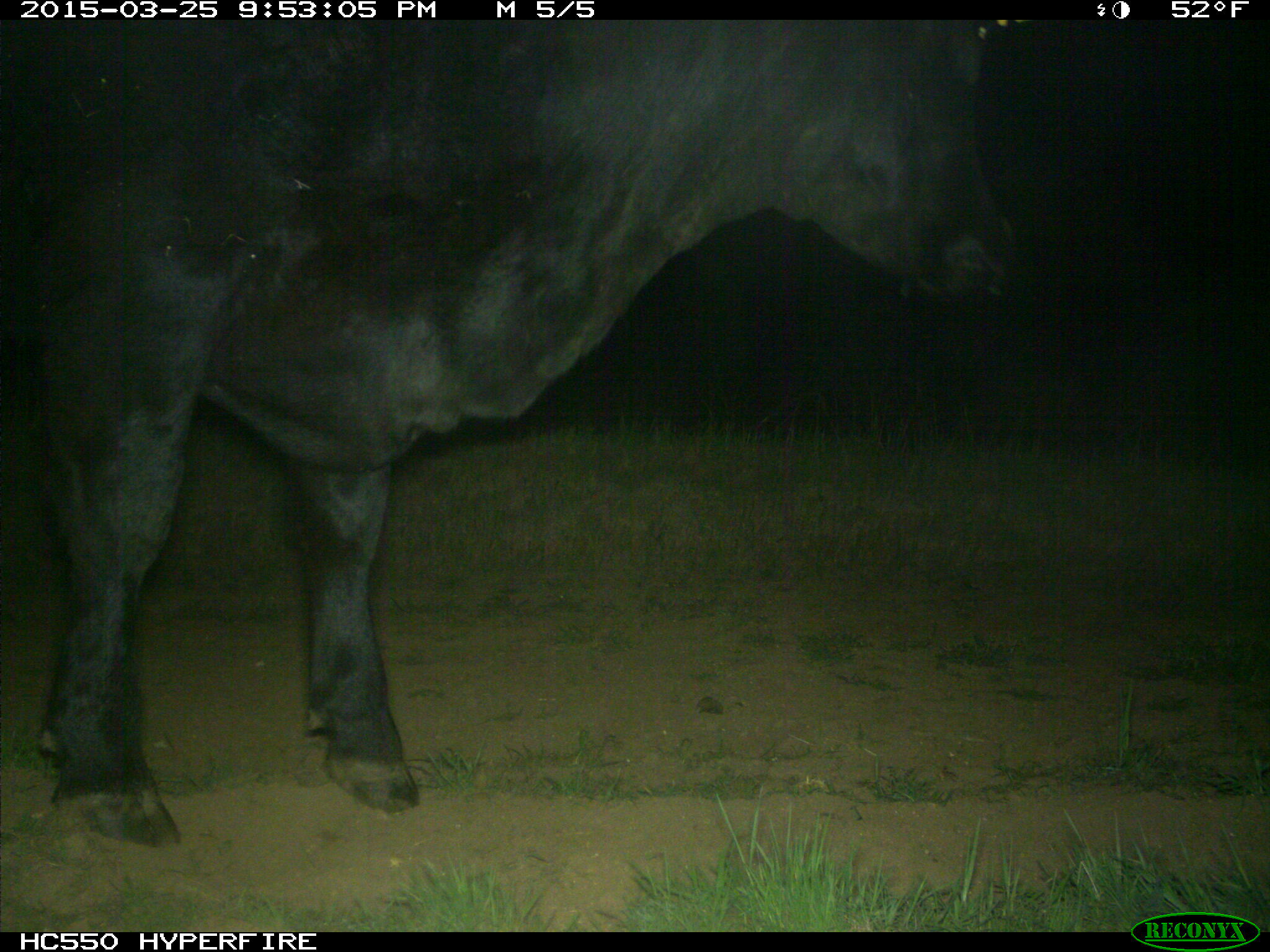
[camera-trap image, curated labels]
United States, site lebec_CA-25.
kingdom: Animalia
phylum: Chordata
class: Mammalia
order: Artiodactyla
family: Bovidae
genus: Bos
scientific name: Bos taurus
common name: domestic cow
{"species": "Bos taurus (domestic cow)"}